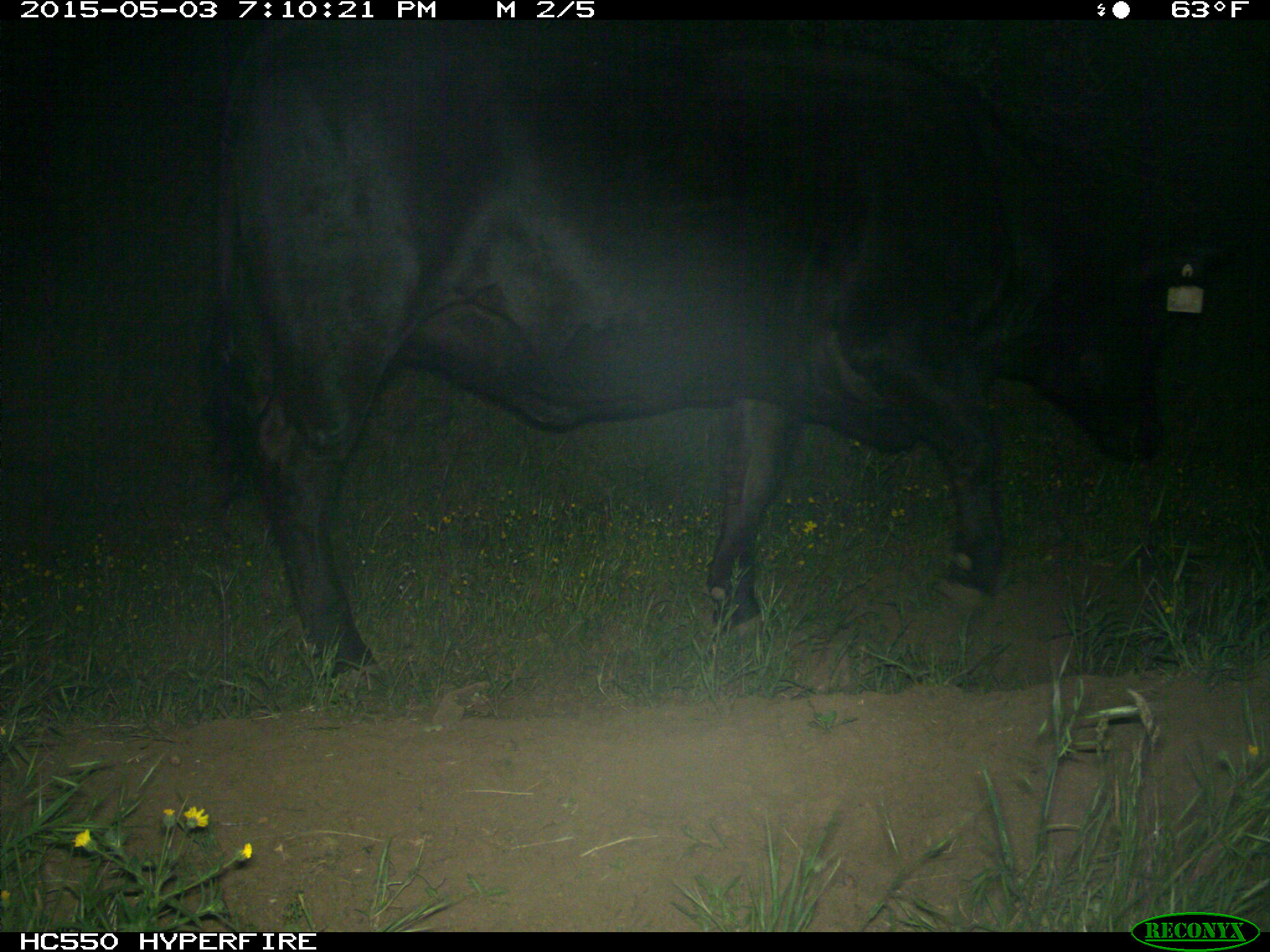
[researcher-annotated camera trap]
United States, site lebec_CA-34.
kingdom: Animalia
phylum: Chordata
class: Mammalia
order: Artiodactyla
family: Bovidae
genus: Bos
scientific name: Bos taurus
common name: domestic cow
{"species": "Bos taurus (domestic cow)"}